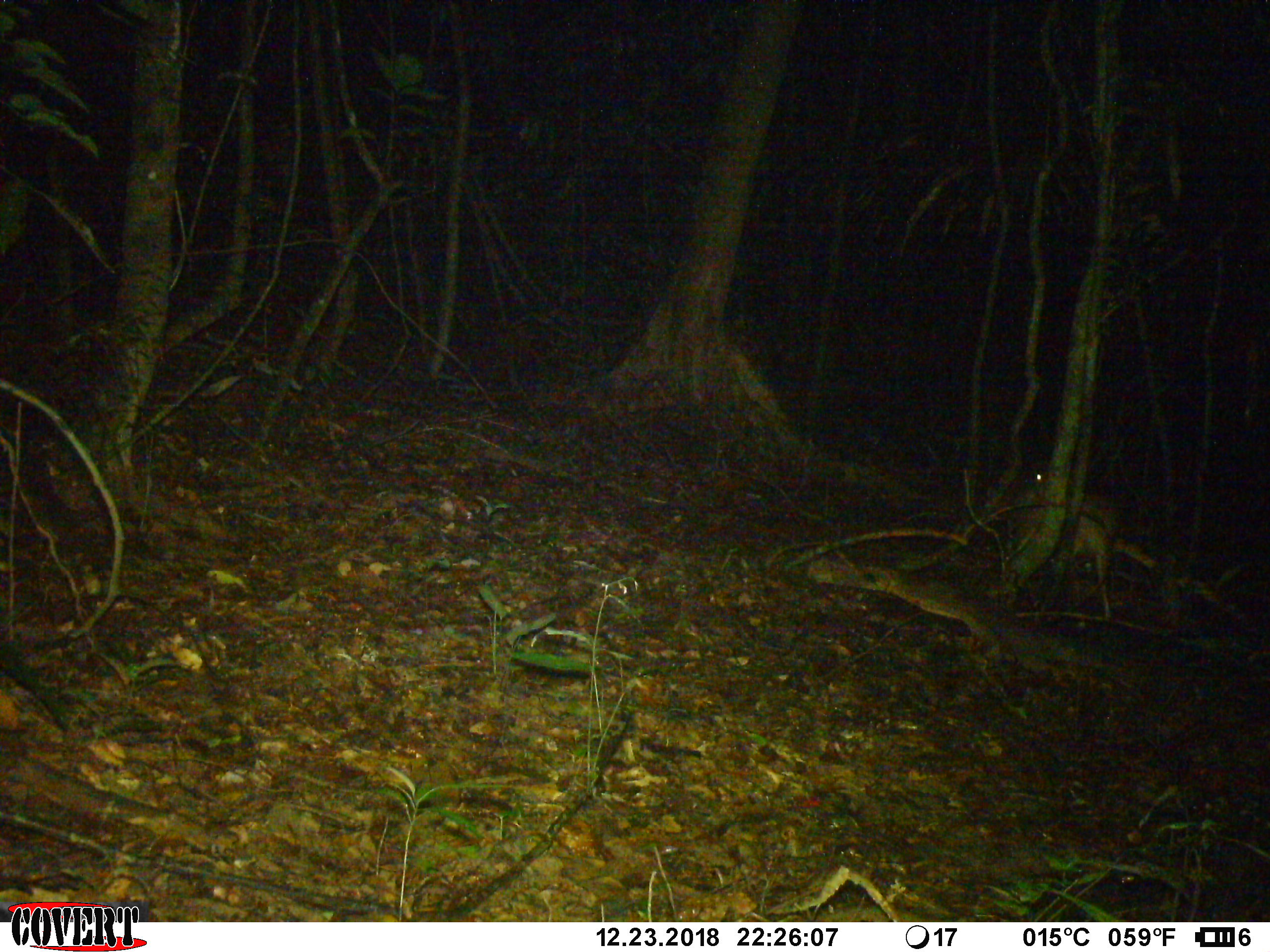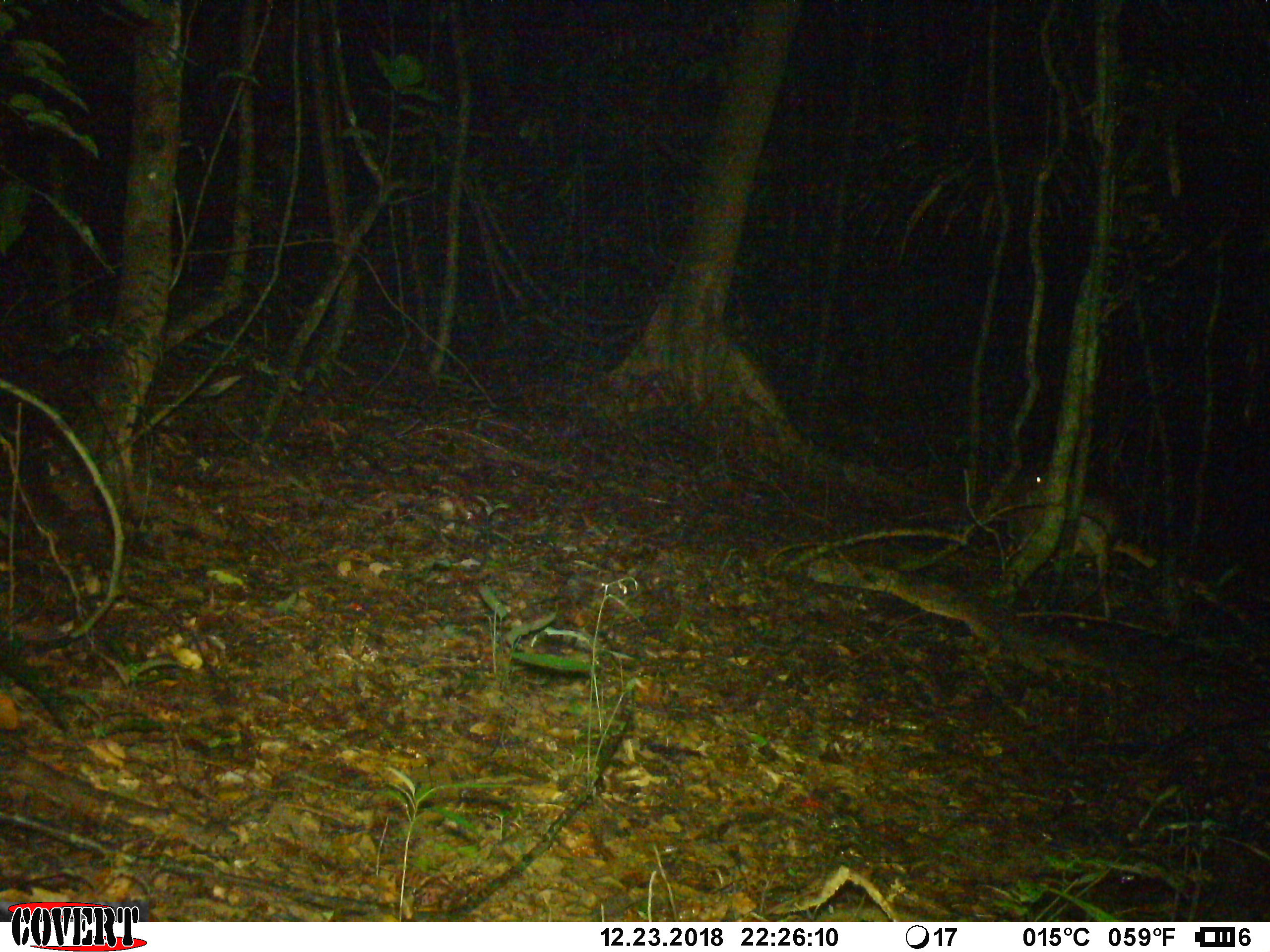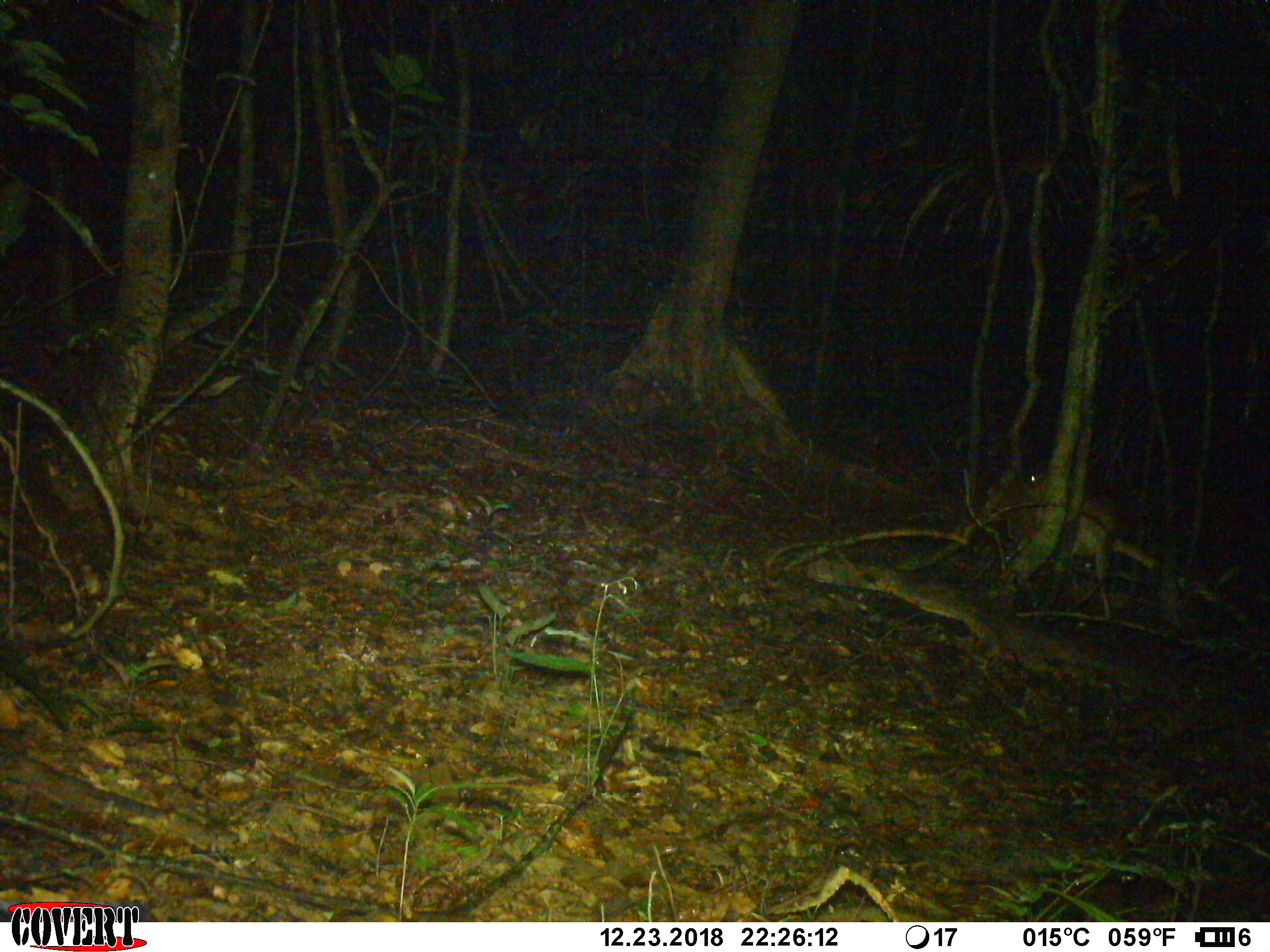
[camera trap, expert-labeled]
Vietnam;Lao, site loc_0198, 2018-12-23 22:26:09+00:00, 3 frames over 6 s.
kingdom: Animalia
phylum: Chordata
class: Mammalia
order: Artiodactyla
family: Cervidae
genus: Muntiacus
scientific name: Muntiacus vuquangensis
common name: large-antlered muntjac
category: large antlered muntjac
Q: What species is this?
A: Large antlered muntjac (large-antlered muntjac) (Muntiacus vuquangensis).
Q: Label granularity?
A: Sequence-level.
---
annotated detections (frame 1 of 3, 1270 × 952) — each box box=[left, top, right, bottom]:
large antlered muntjac: box=[1014, 472, 1118, 619]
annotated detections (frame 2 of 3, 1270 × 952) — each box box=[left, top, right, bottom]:
large antlered muntjac: box=[1005, 474, 1121, 618]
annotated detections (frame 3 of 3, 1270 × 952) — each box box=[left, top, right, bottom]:
large antlered muntjac: box=[1008, 471, 1118, 618]